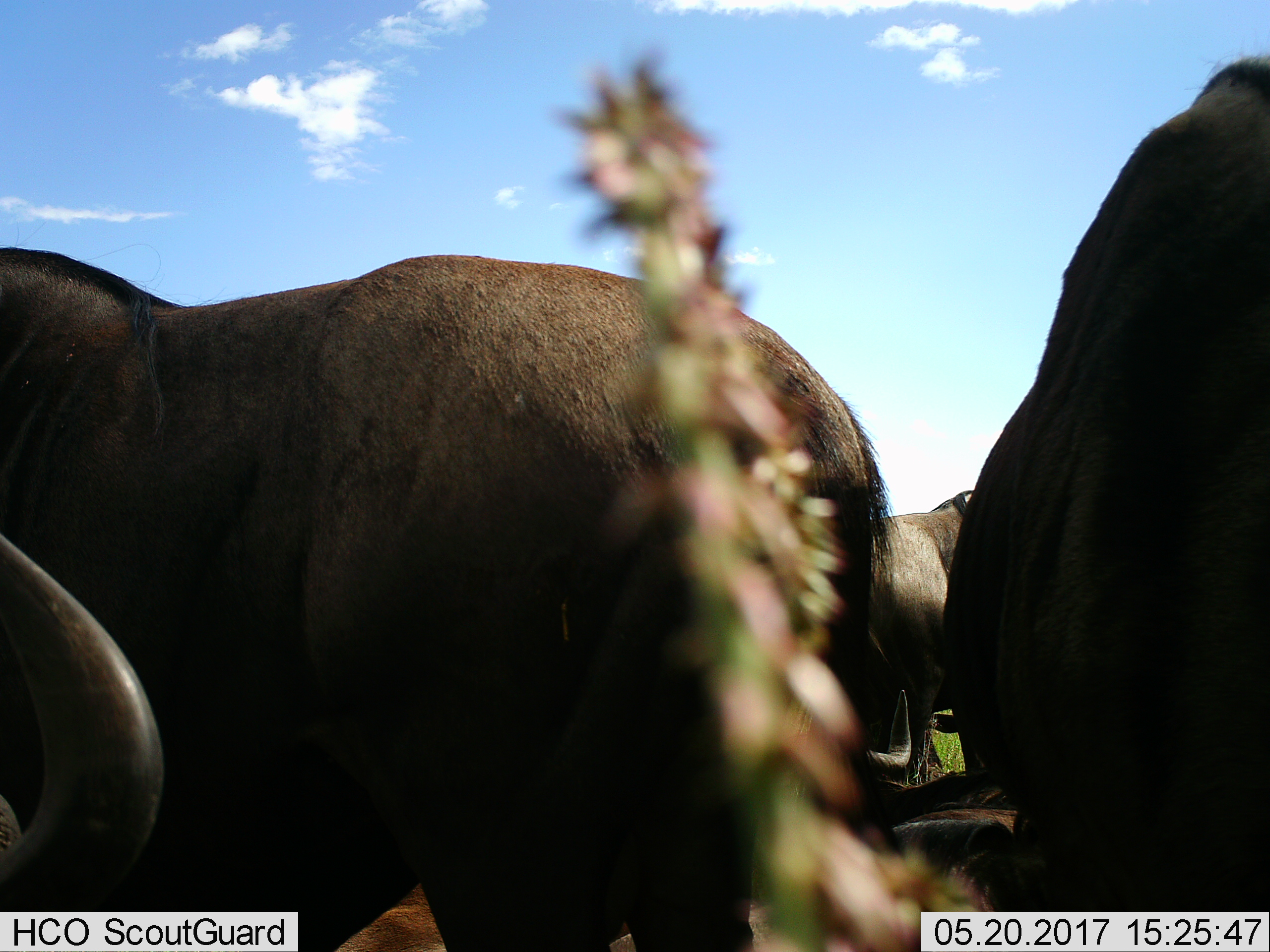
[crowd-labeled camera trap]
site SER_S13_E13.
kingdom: Animalia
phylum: Chordata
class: Mammalia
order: Artiodactyla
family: Bovidae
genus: Connochaetes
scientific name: Connochaetes taurinus taurinus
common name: blue wildebeest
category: wildebeestblue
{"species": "wildebeestblue (blue wildebeest) (Connochaetes taurinus taurinus)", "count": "5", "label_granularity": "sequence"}